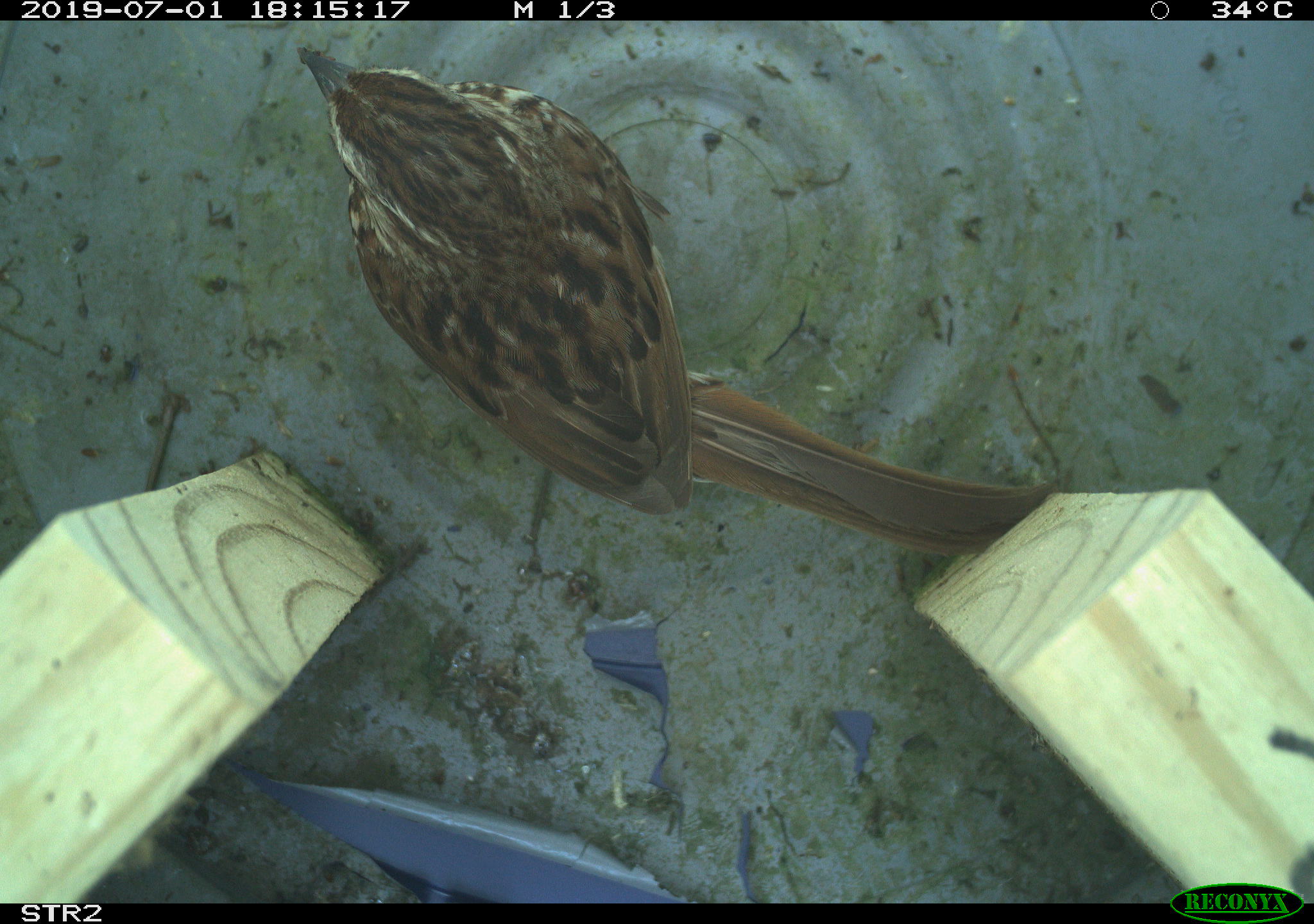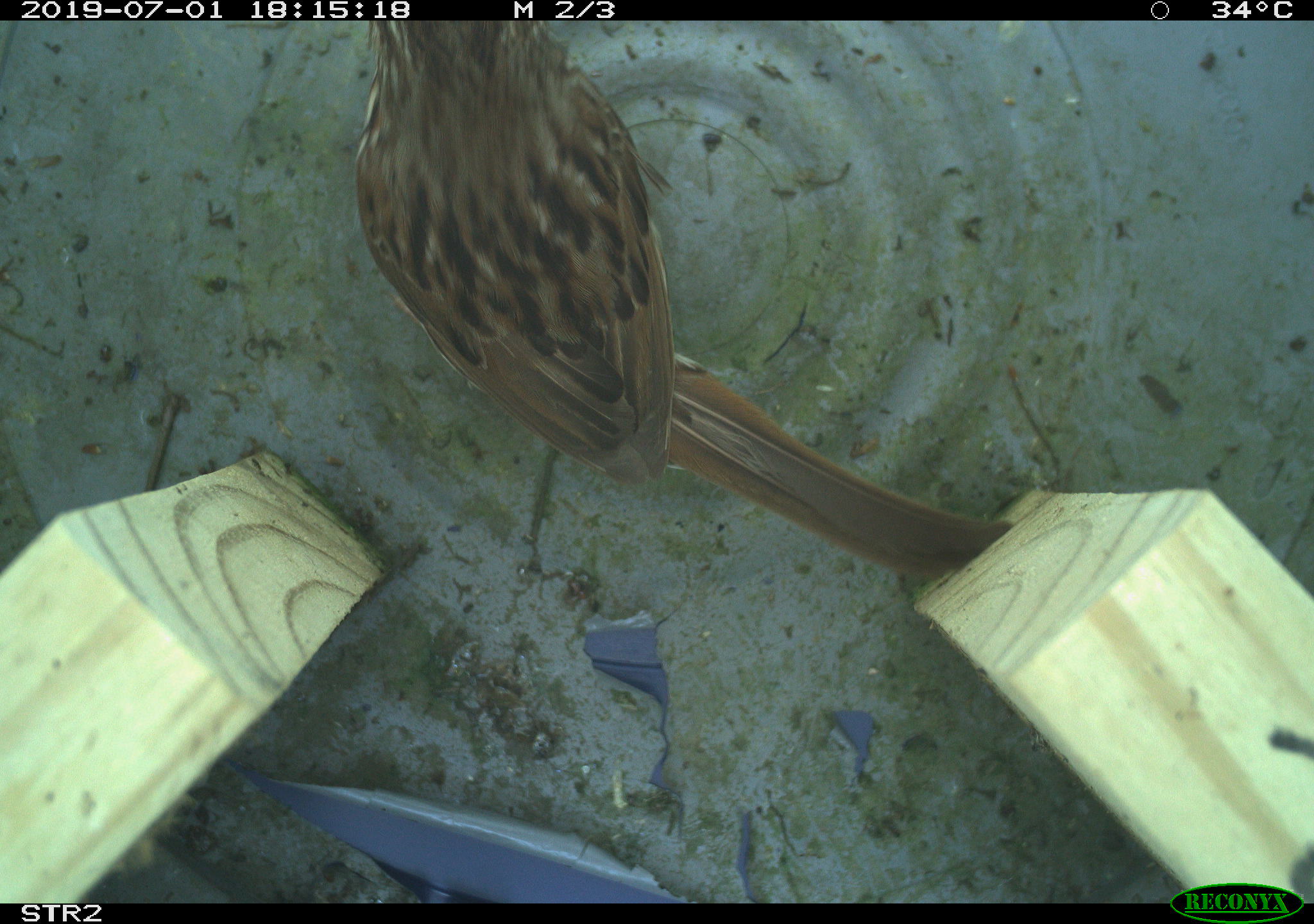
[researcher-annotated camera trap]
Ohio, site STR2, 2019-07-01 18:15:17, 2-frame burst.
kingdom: Animalia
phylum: Chordata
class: Aves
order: Passeriformes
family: Passerellidae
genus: Melospiza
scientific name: Melospiza melodia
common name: song sparrow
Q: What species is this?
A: Song sparrow (Melospiza melodia).